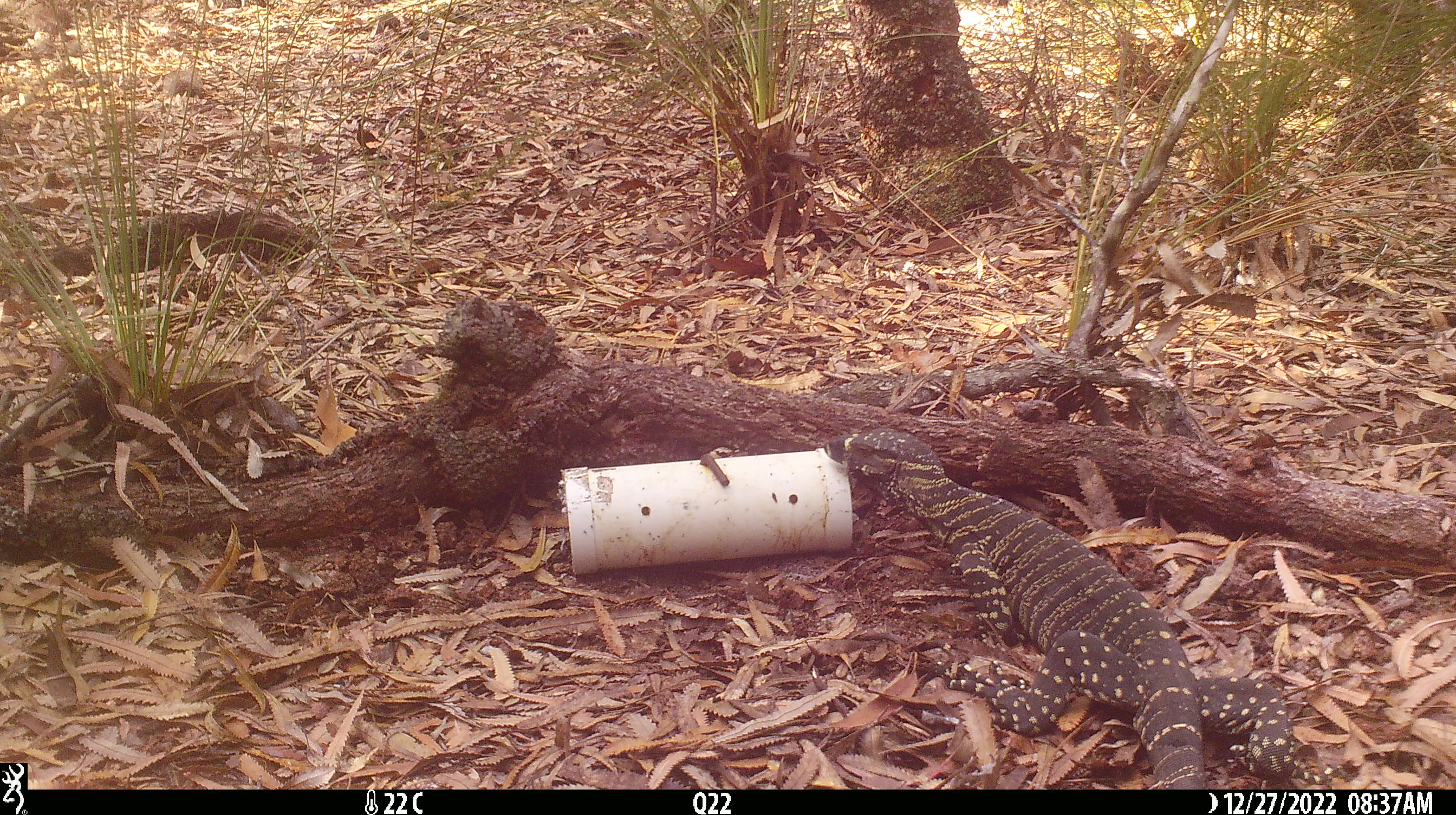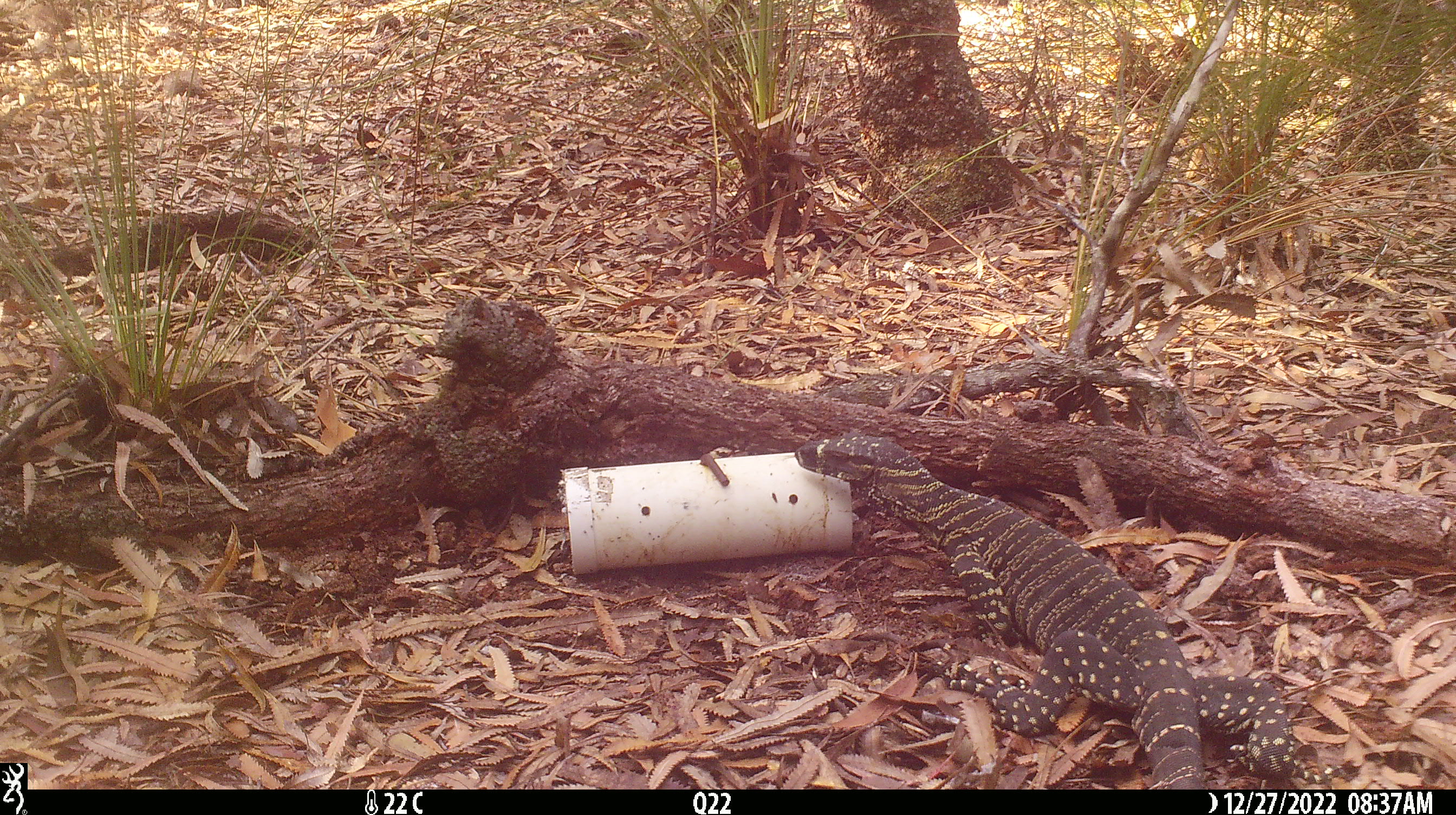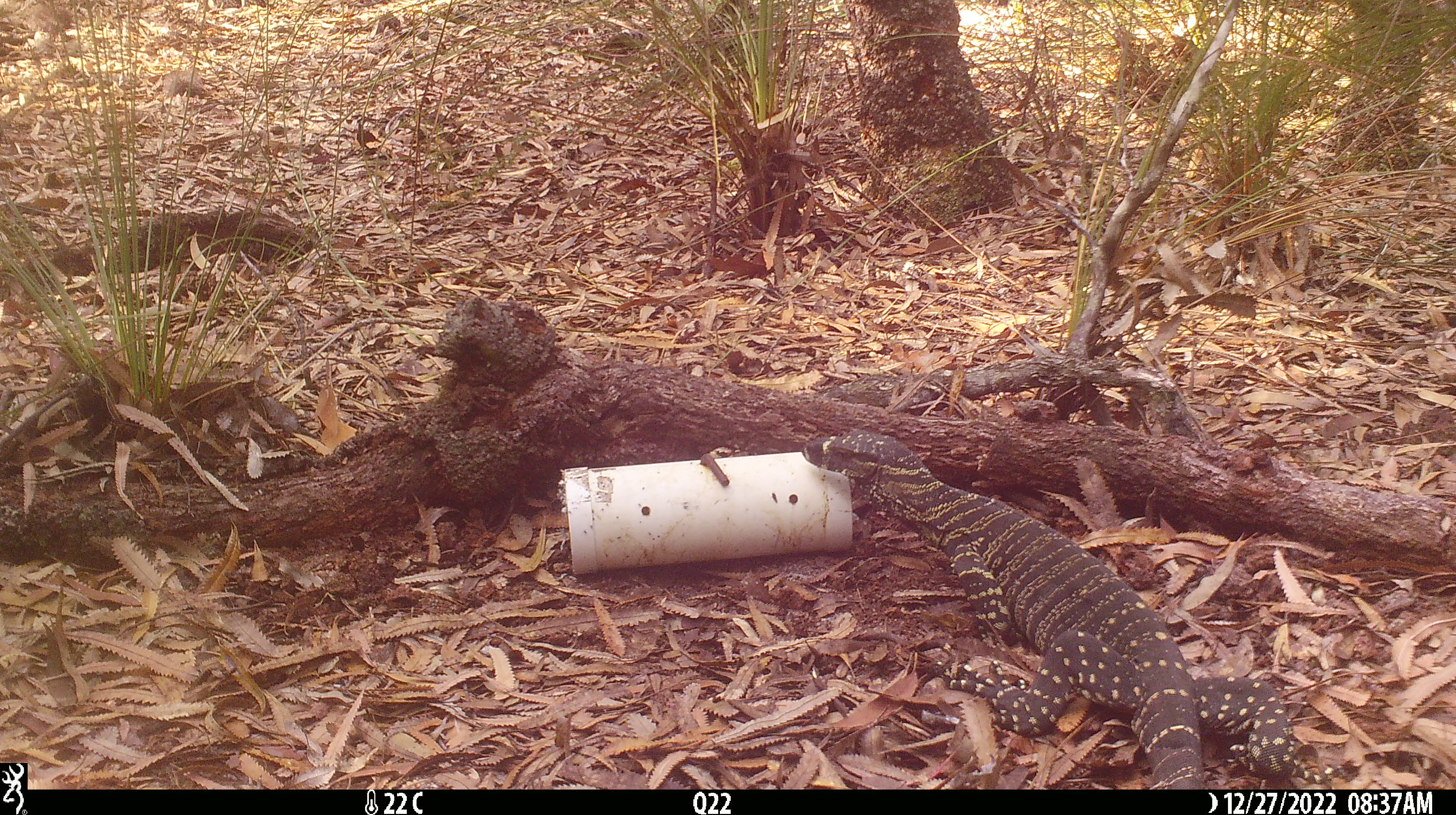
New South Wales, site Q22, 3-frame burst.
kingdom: Animalia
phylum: Chordata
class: Reptilia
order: Squamata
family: Varanidae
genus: Varanus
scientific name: Varanus varius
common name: lace monitor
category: goanna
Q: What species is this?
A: Goanna (lace monitor) (Varanus varius).